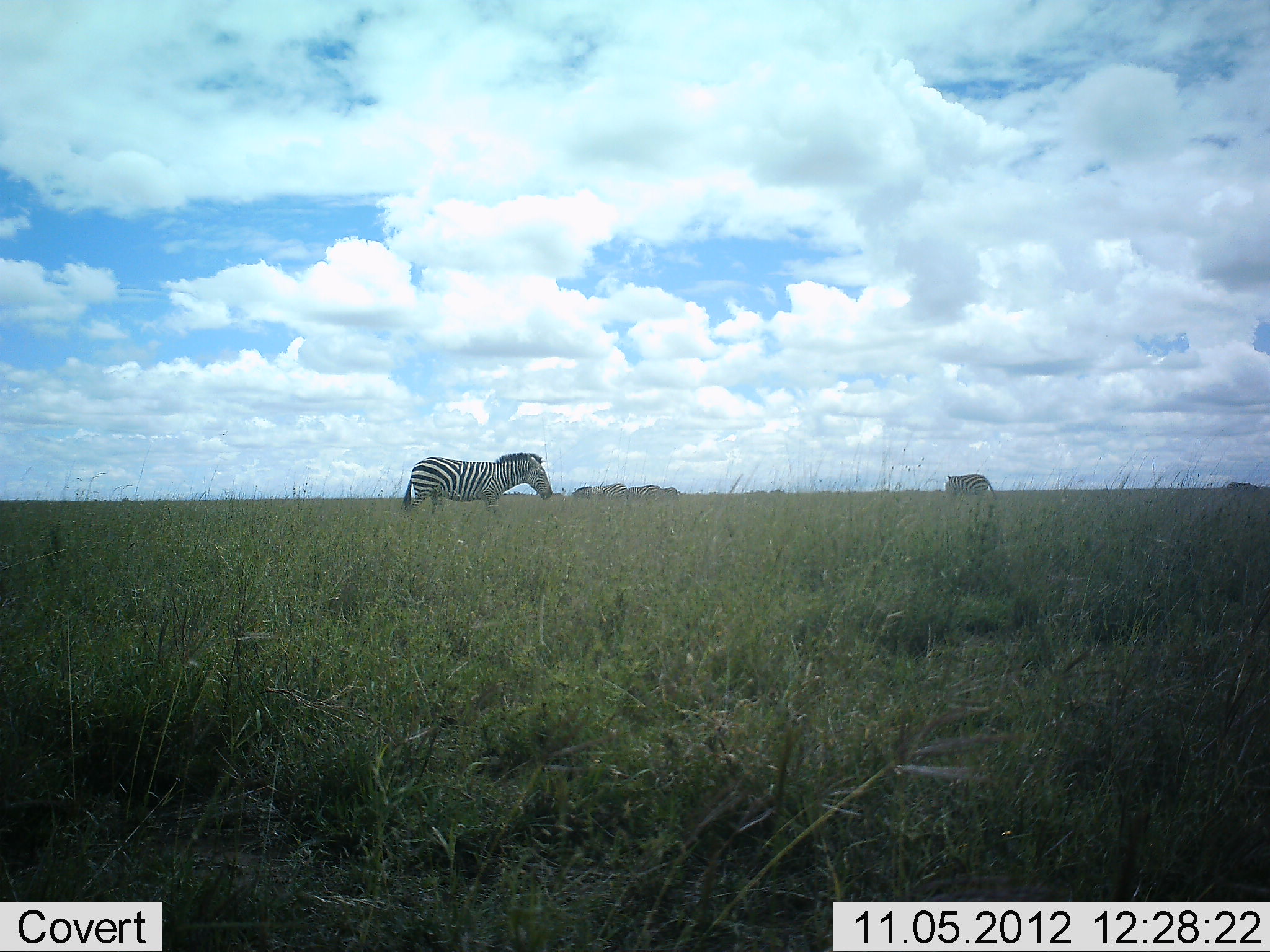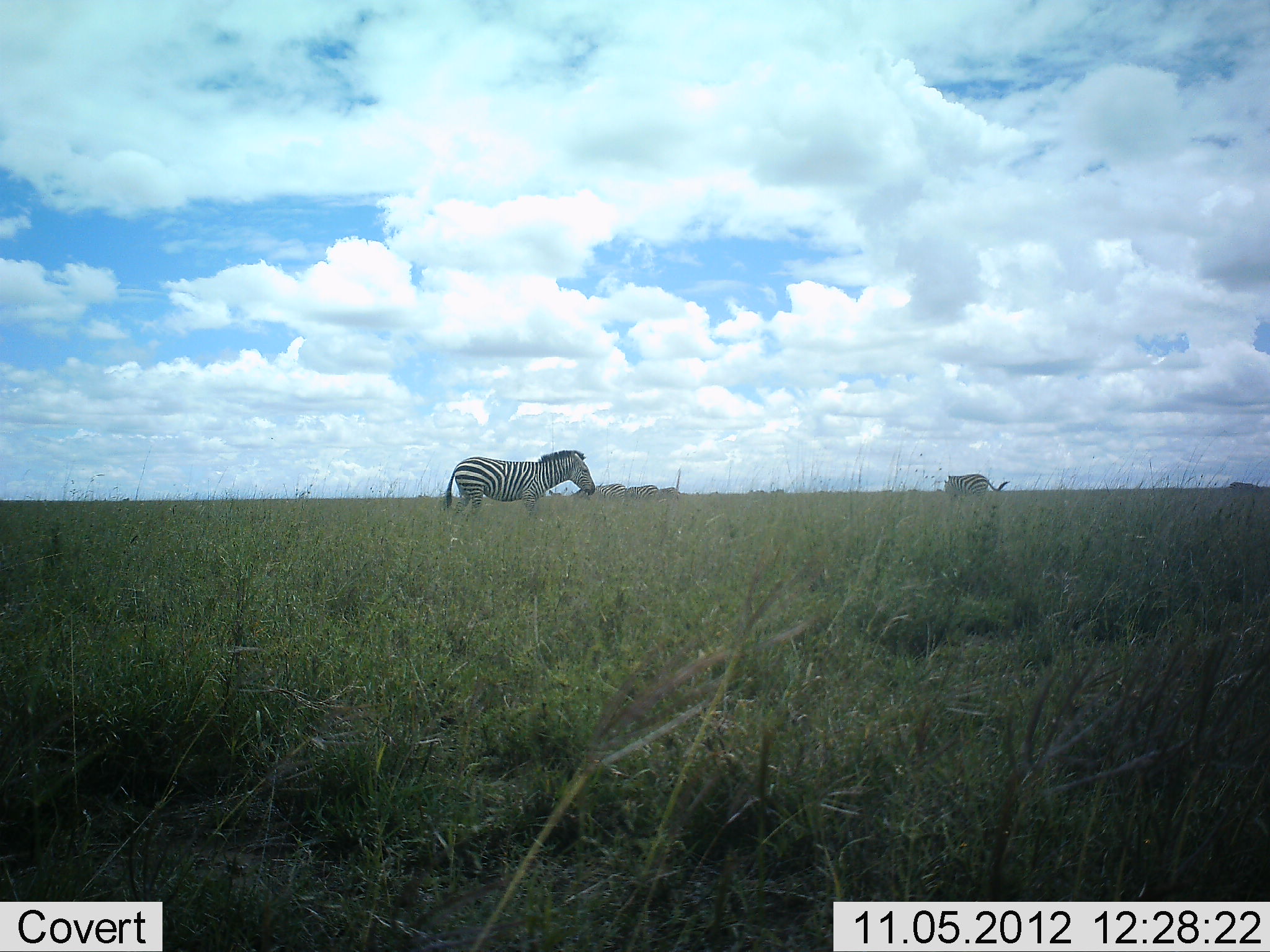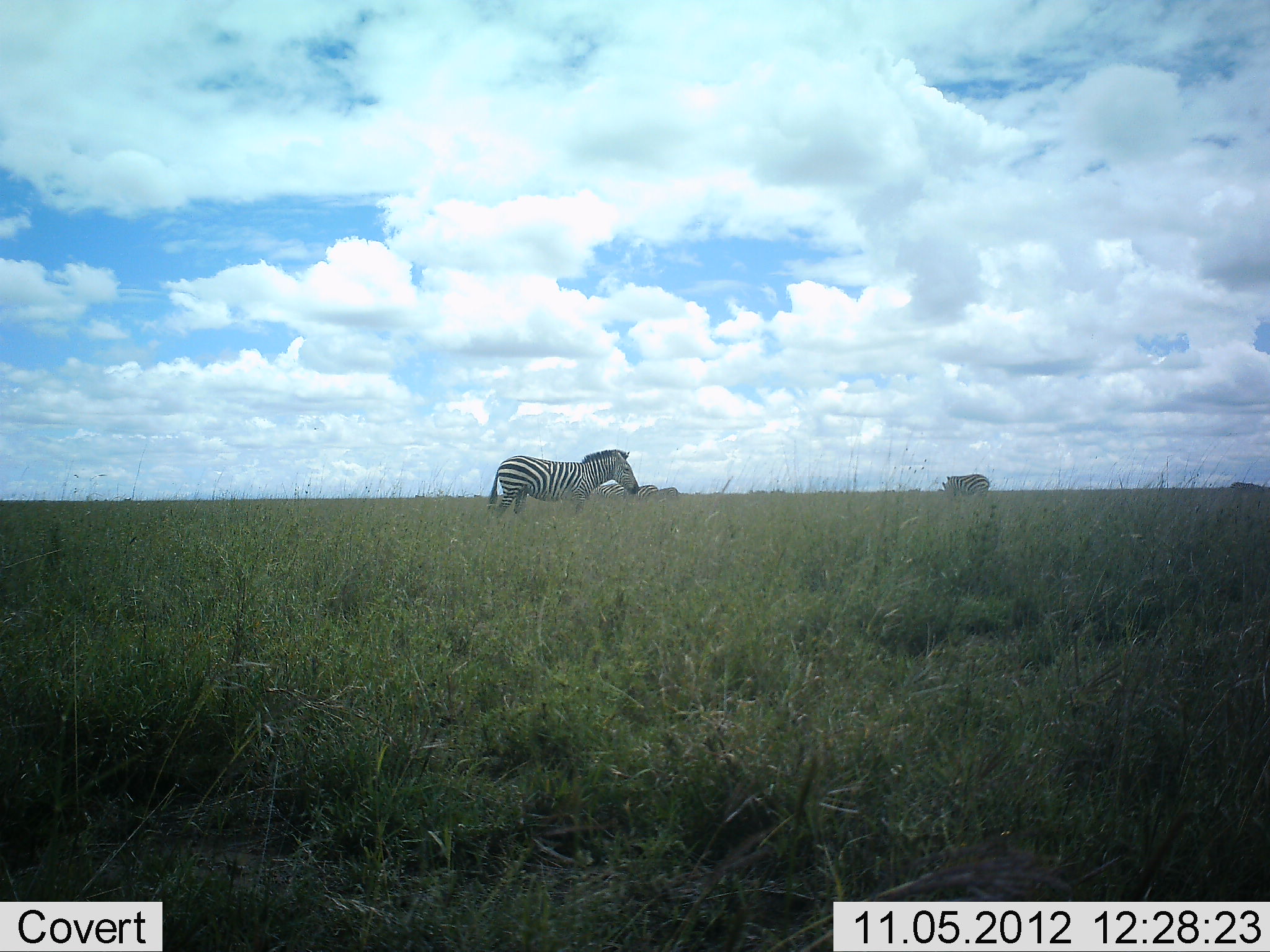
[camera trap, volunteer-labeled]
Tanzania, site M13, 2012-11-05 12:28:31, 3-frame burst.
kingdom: Animalia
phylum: Chordata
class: Mammalia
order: Perissodactyla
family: Equidae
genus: Equus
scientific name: Equus quagga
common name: plains zebra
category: zebra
Zebra (plains zebra) (Equus quagga), count 2. Behavior (volunteer vote fractions): standing 40%, resting 0%, moving 90%, interacting 0%. Young present (vote fraction): 0%. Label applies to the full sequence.